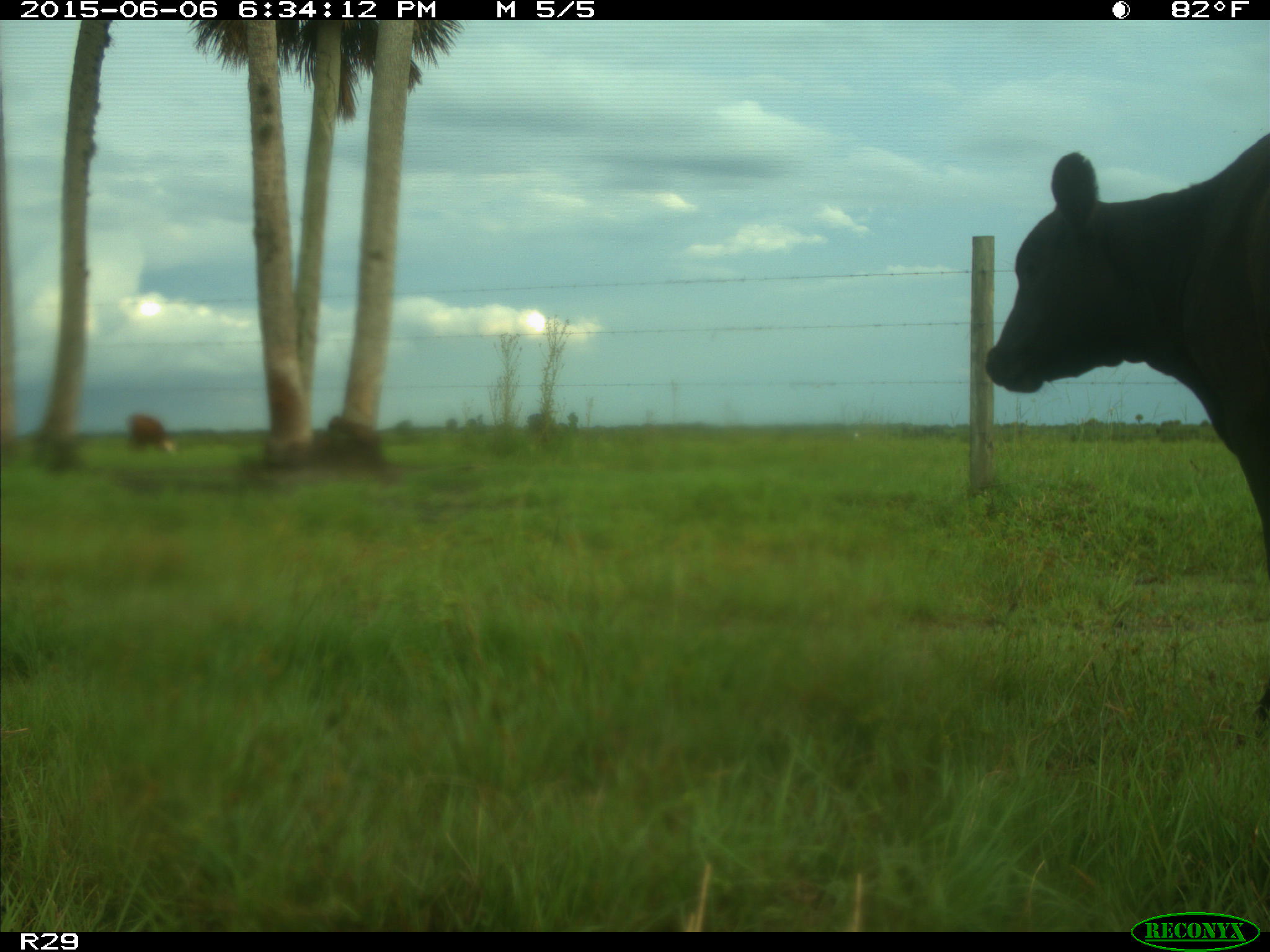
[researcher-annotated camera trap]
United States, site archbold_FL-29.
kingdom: Animalia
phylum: Chordata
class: Mammalia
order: Artiodactyla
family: Bovidae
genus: Bos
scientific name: Bos taurus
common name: domestic cow